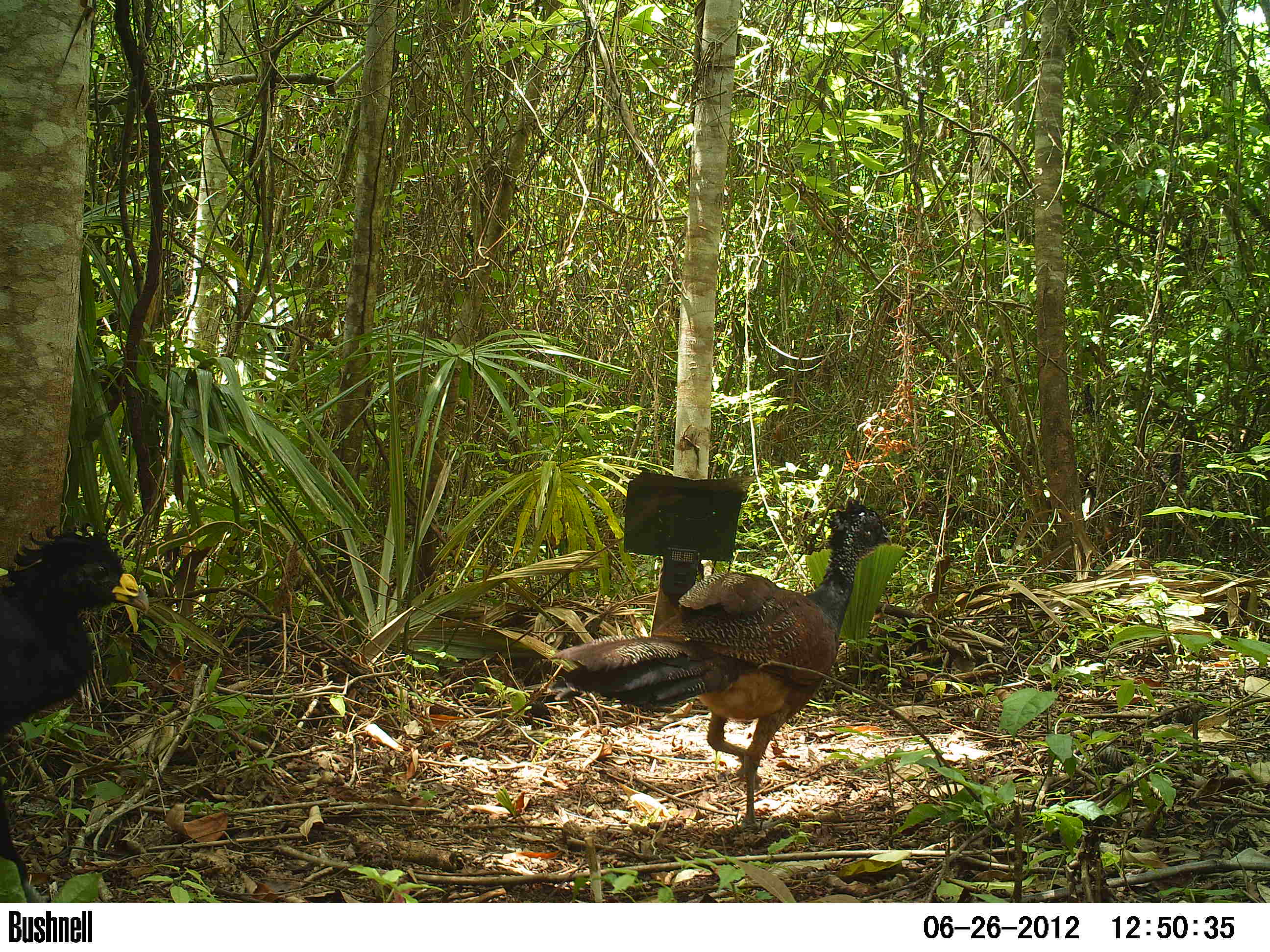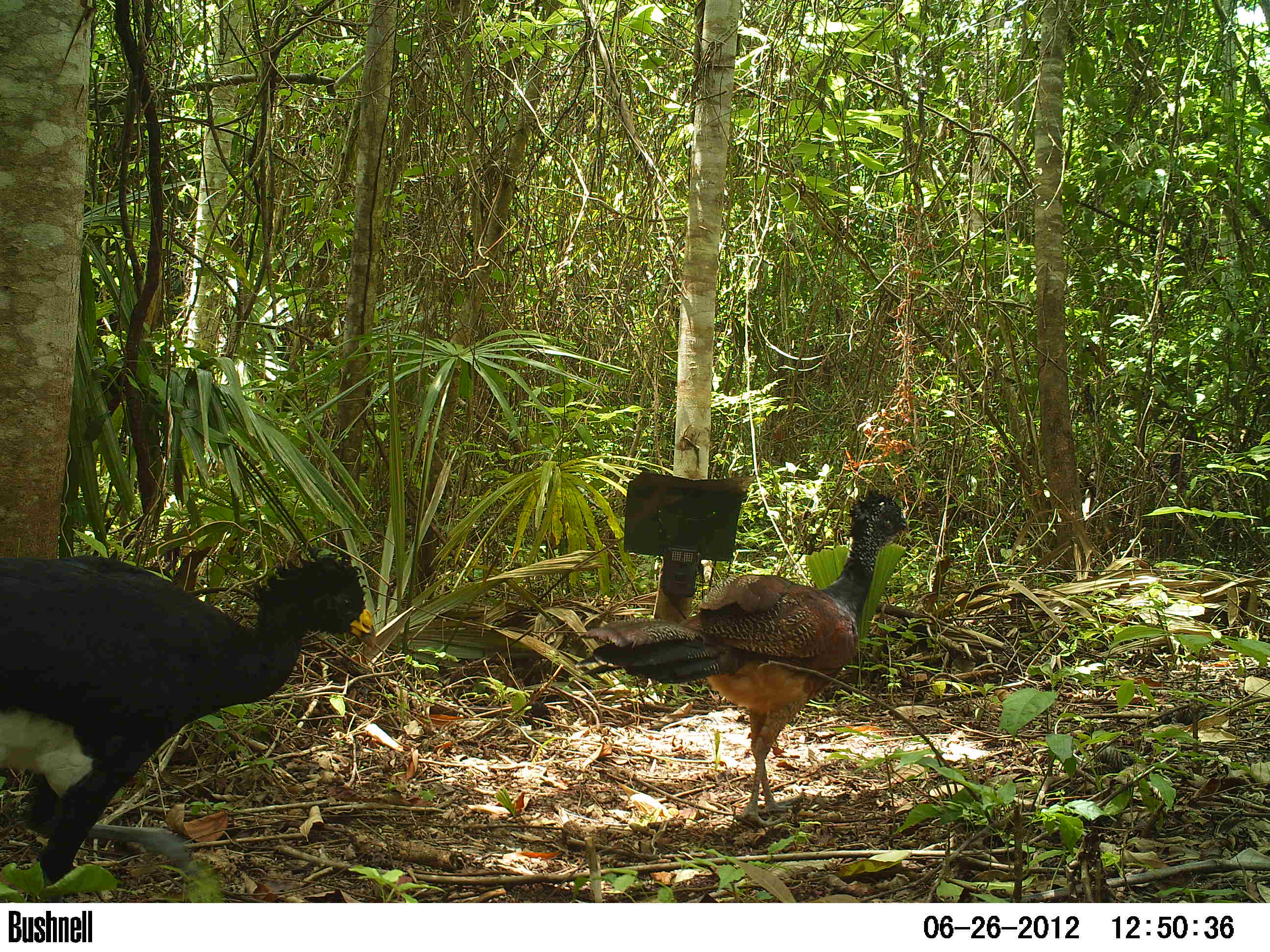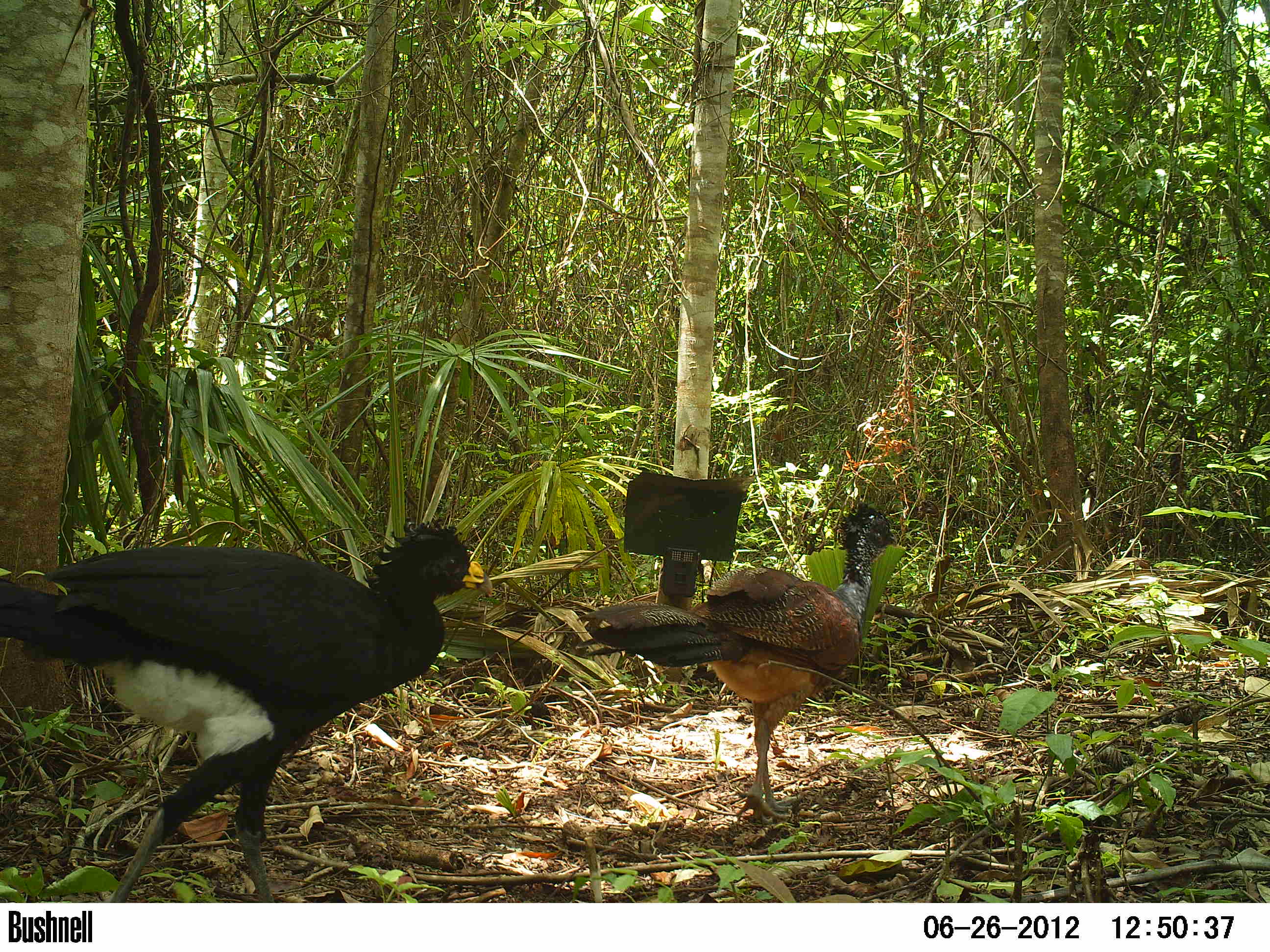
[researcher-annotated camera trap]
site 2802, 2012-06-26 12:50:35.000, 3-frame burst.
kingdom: Animalia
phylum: Chordata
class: Aves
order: Galliformes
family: Cracidae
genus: Crax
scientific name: Crax rubra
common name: great curassow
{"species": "Crax rubra (great curassow)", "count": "4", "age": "adult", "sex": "male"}